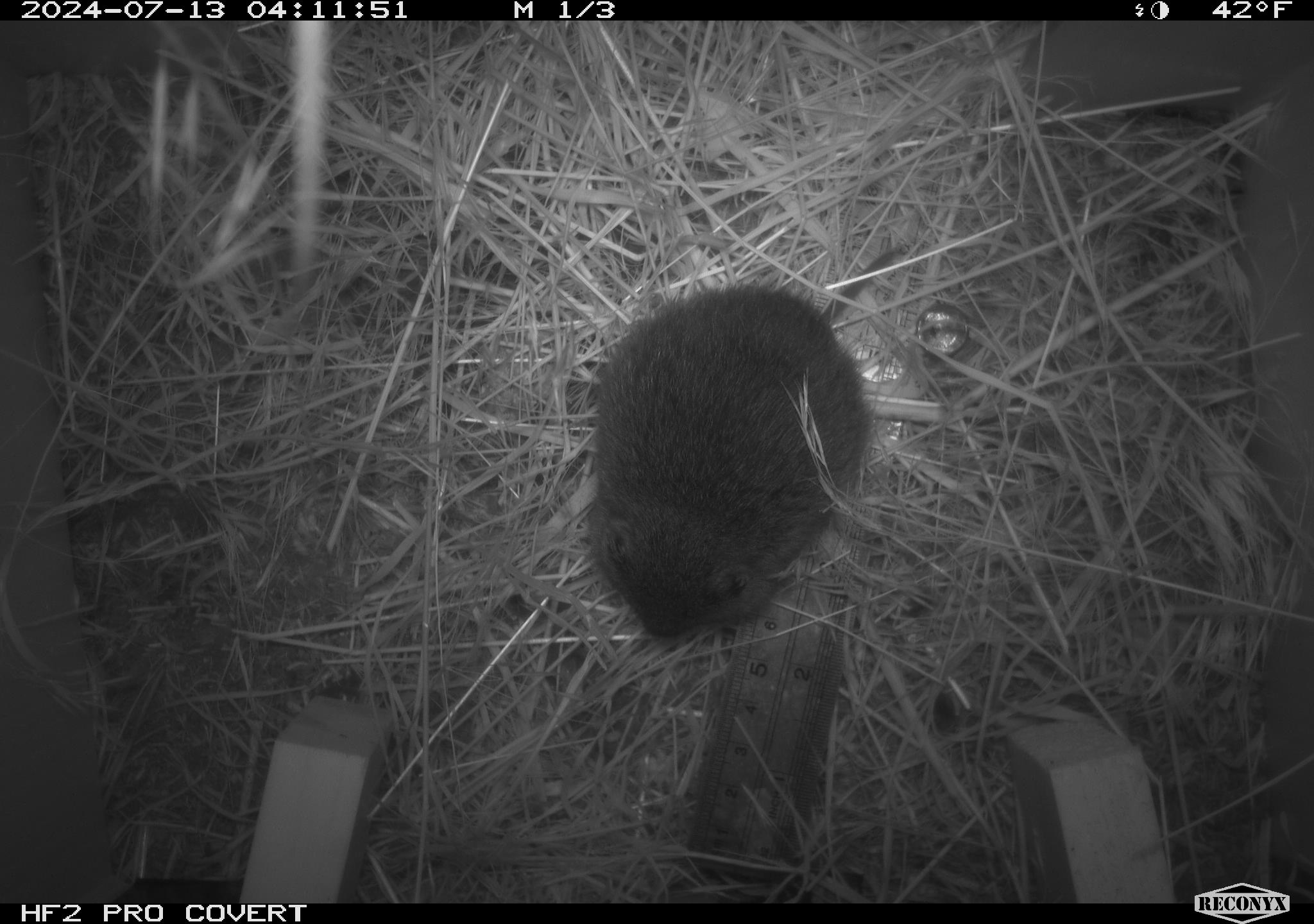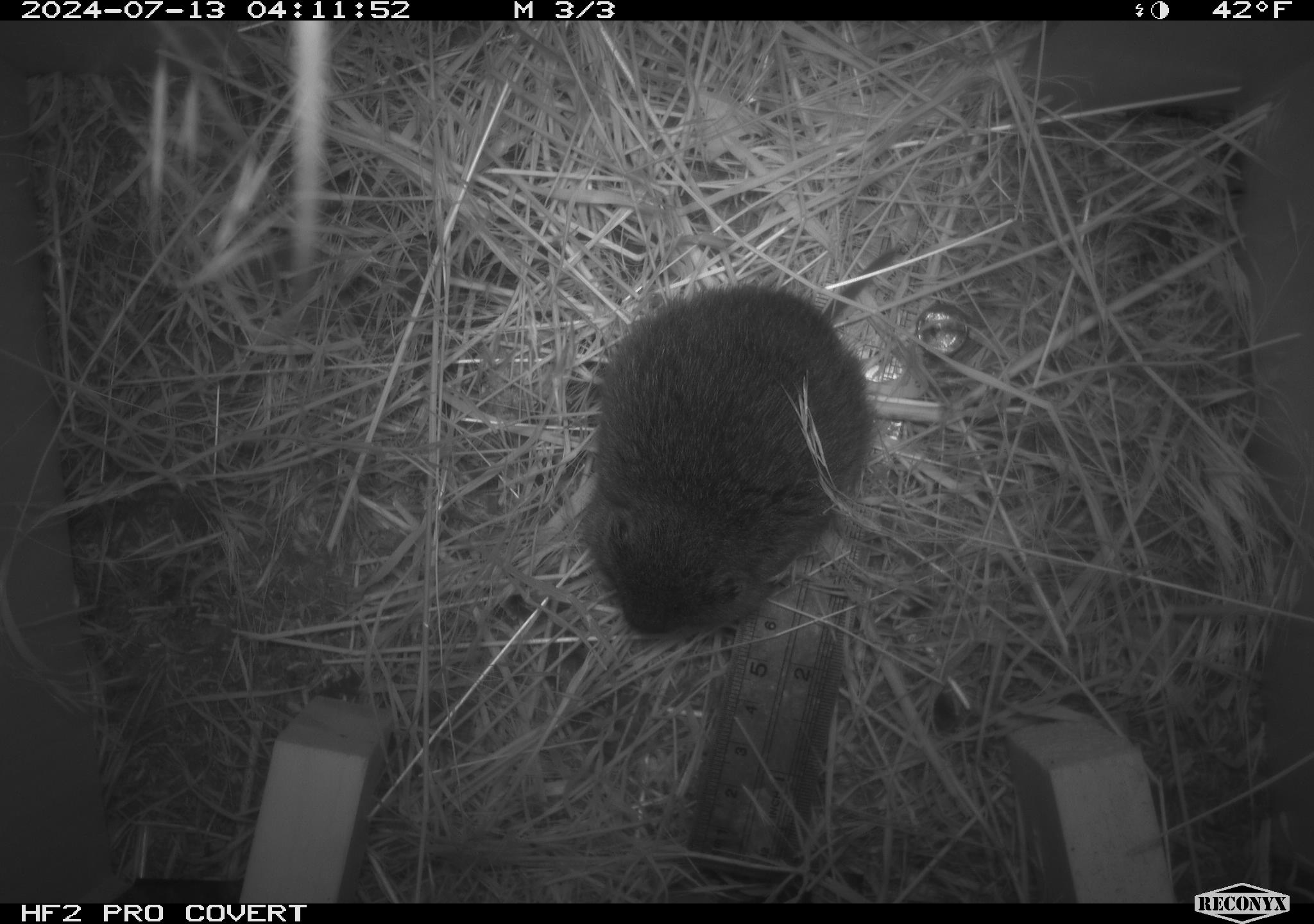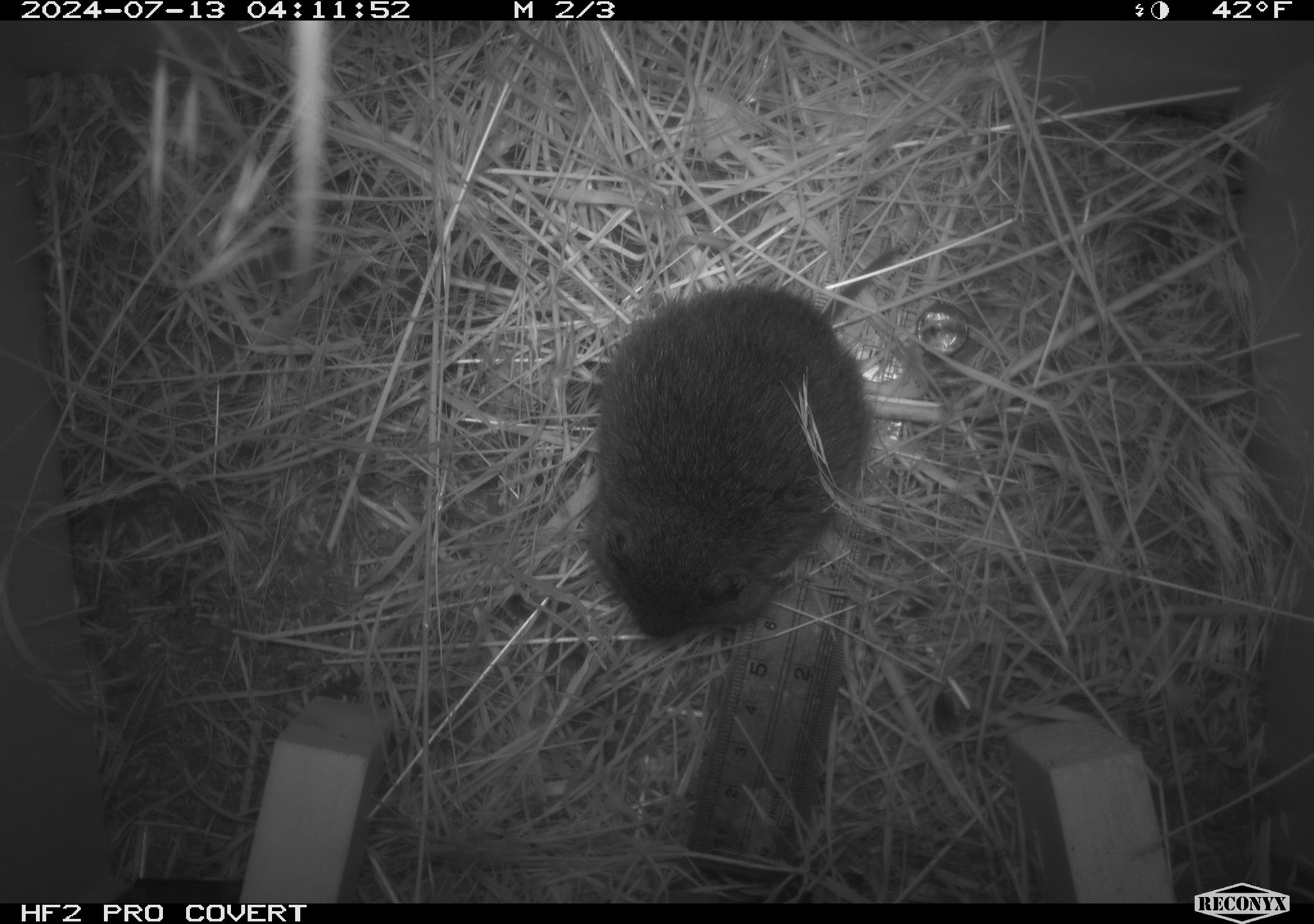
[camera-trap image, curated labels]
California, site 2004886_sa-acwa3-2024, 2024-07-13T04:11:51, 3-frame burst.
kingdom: Animalia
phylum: Chordata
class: Mammalia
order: Rodentia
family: Cricetidae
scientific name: Arvicolinae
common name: voles, lemmings, and muskrats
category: arvicolinae subfamily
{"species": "arvicolinae subfamily (voles, lemmings, and muskrats) (Arvicolinae)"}